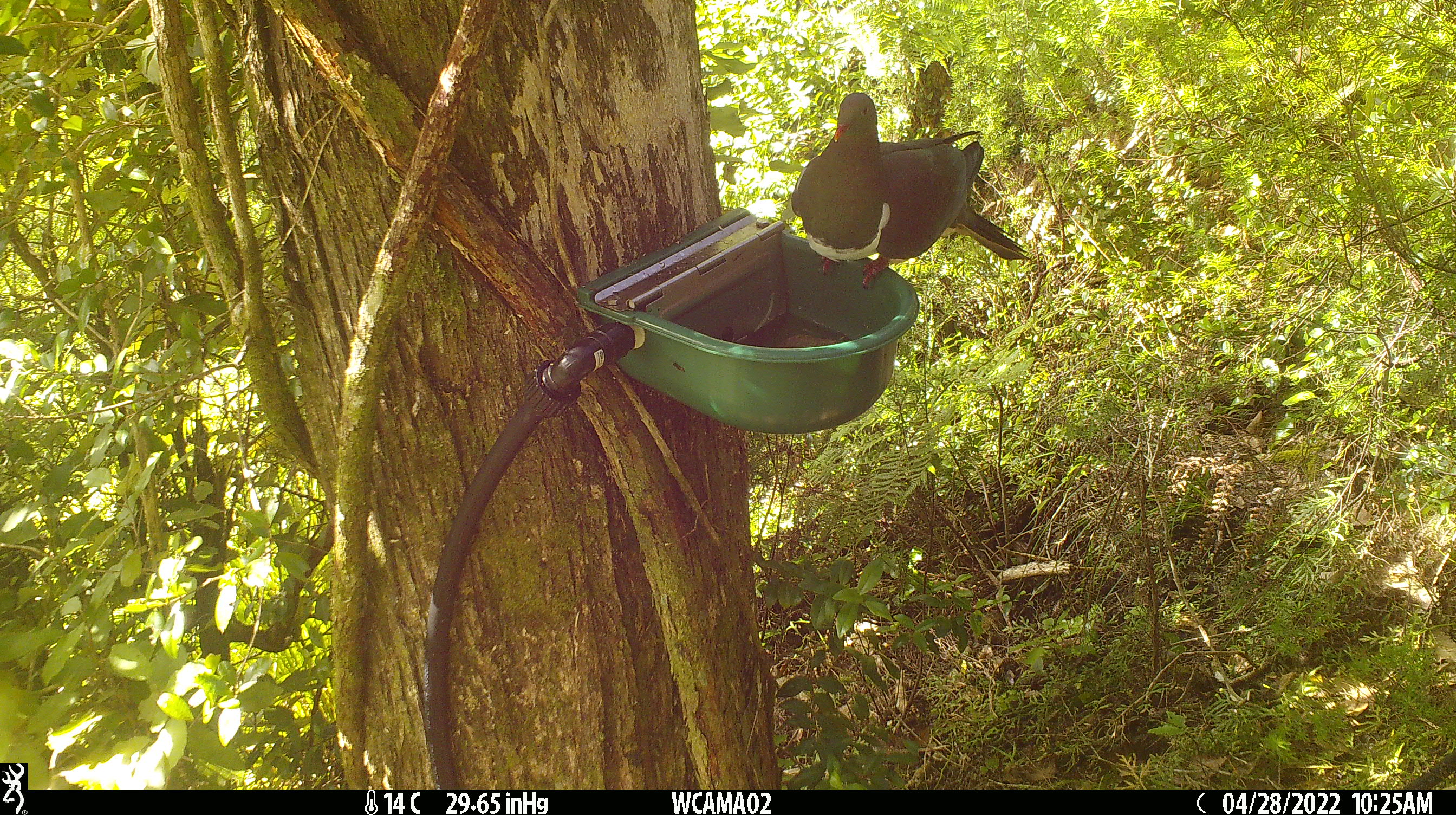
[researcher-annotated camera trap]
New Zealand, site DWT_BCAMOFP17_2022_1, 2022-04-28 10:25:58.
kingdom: Animalia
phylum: Chordata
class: Aves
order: Columbiformes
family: Columbidae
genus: Hemiphaga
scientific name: Hemiphaga novaeseelandiae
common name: new zealand pigeon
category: kereru